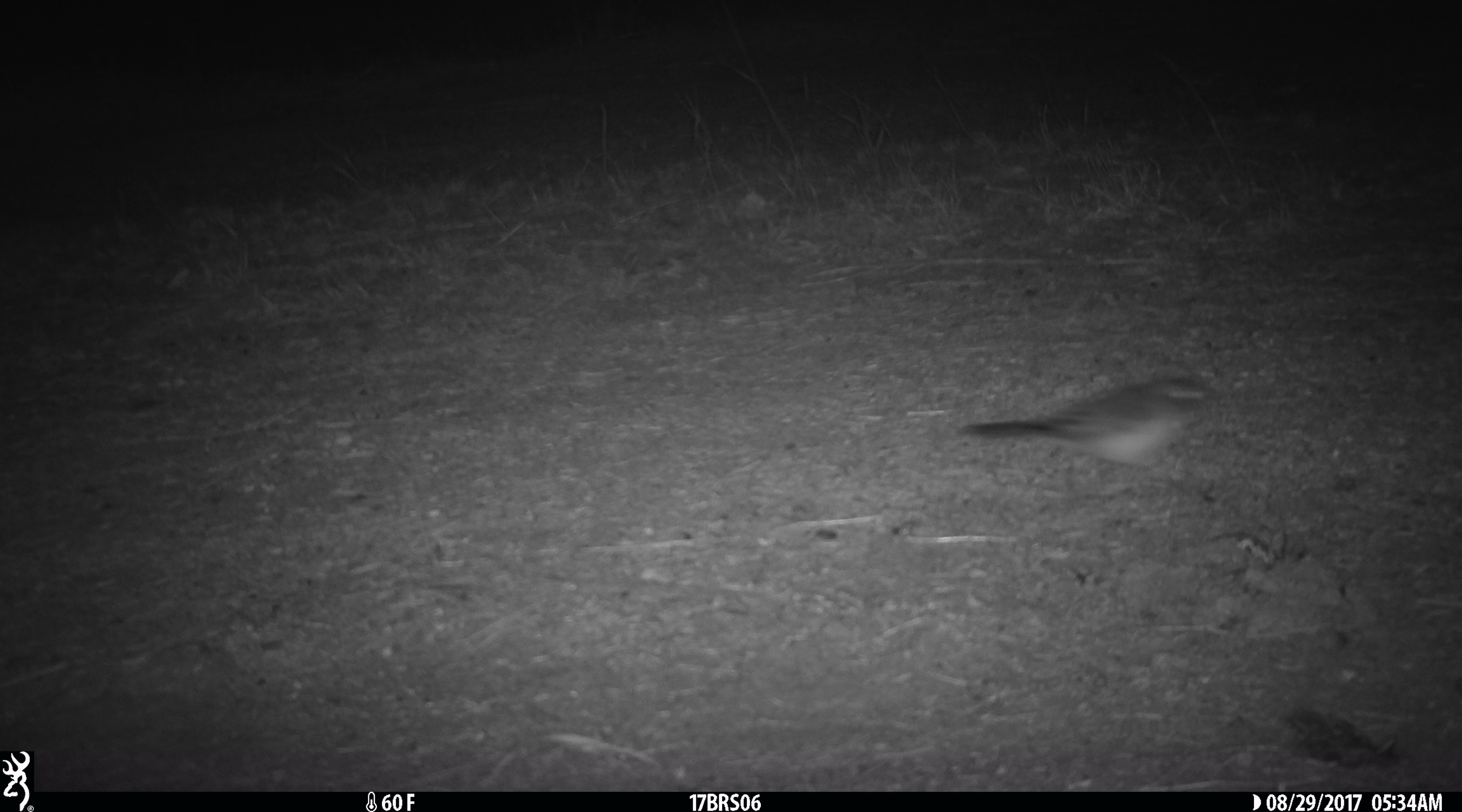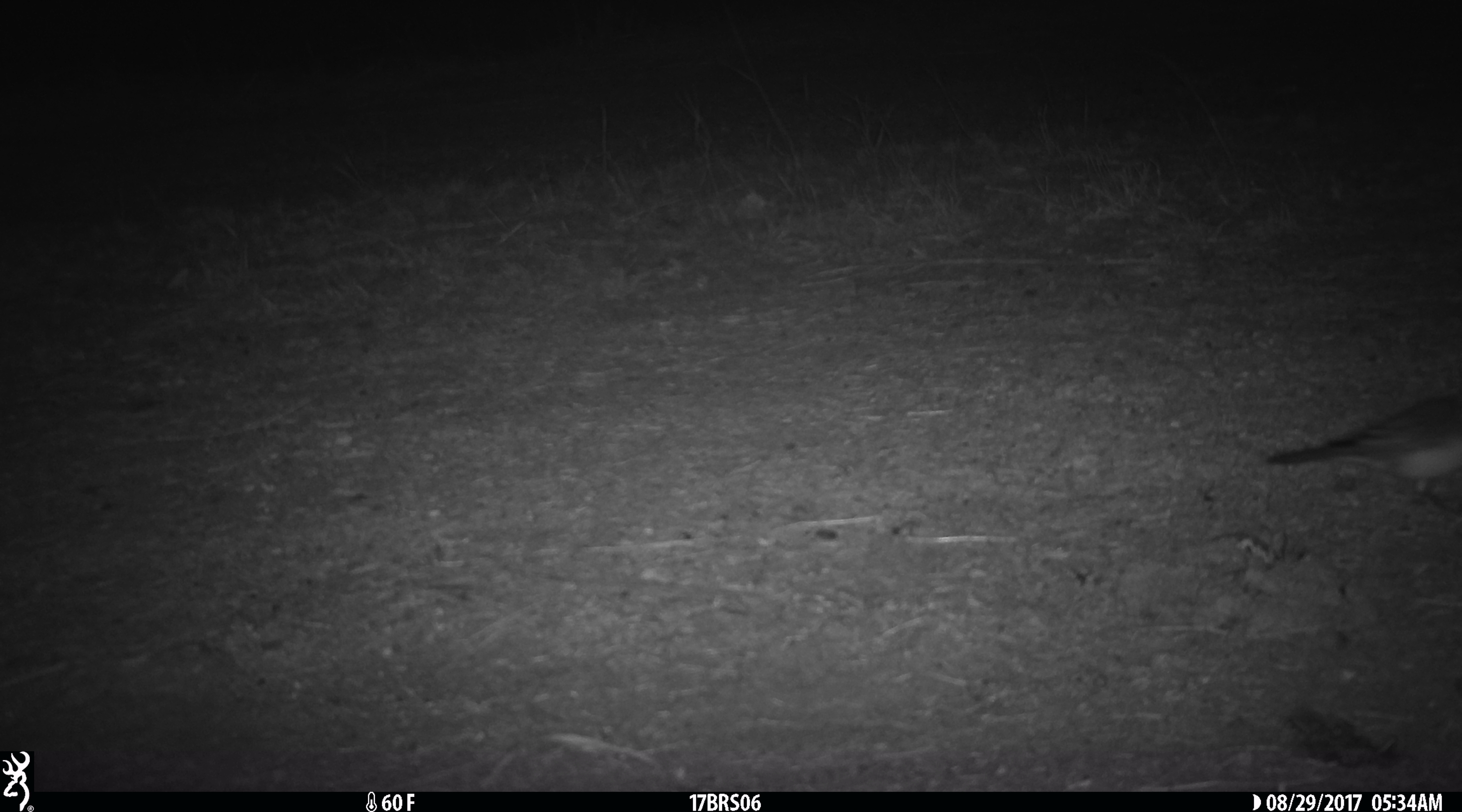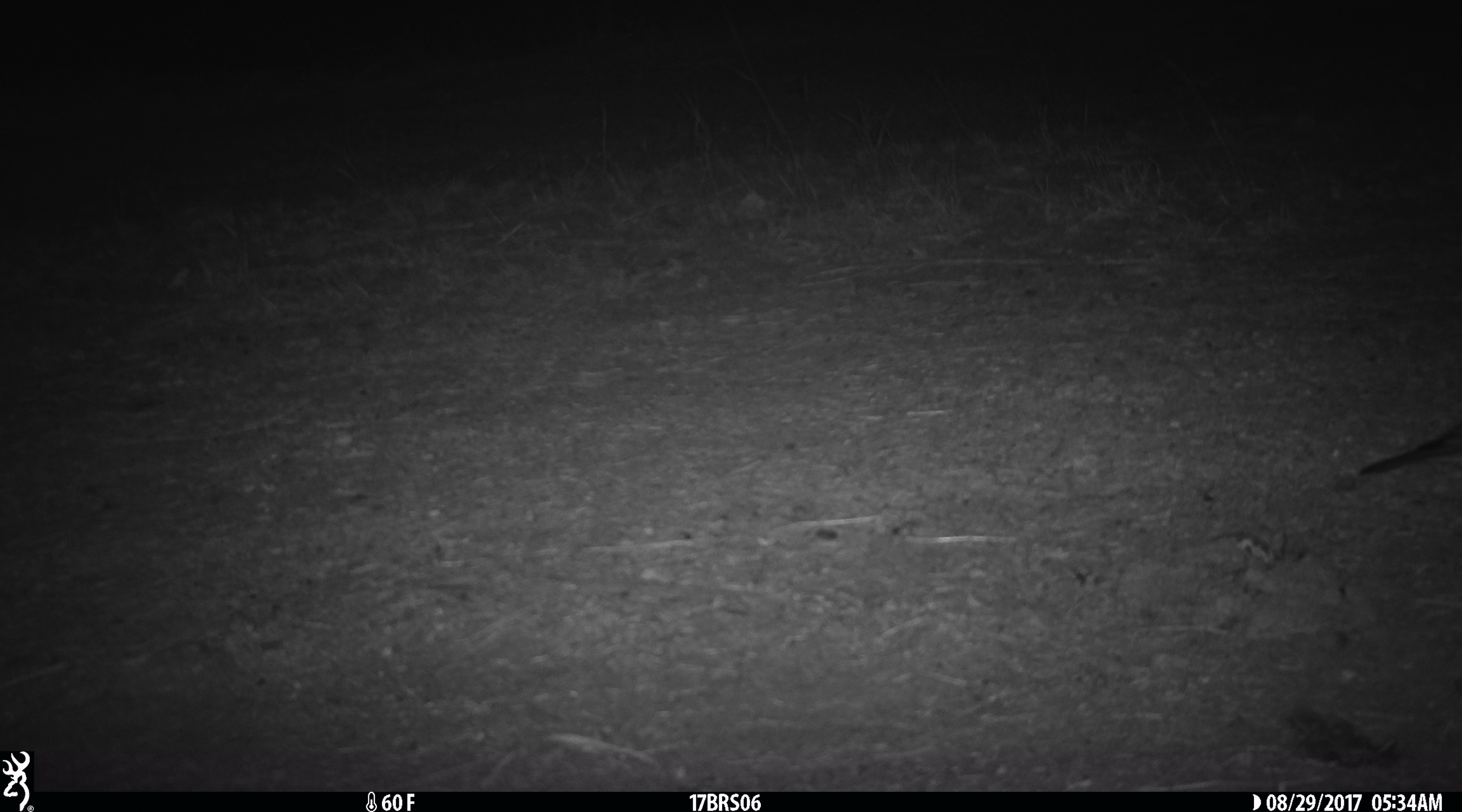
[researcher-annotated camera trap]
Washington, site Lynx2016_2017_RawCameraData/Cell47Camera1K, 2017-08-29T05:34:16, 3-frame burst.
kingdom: Animalia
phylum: Chordata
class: Aves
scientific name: Aves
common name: birds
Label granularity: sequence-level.